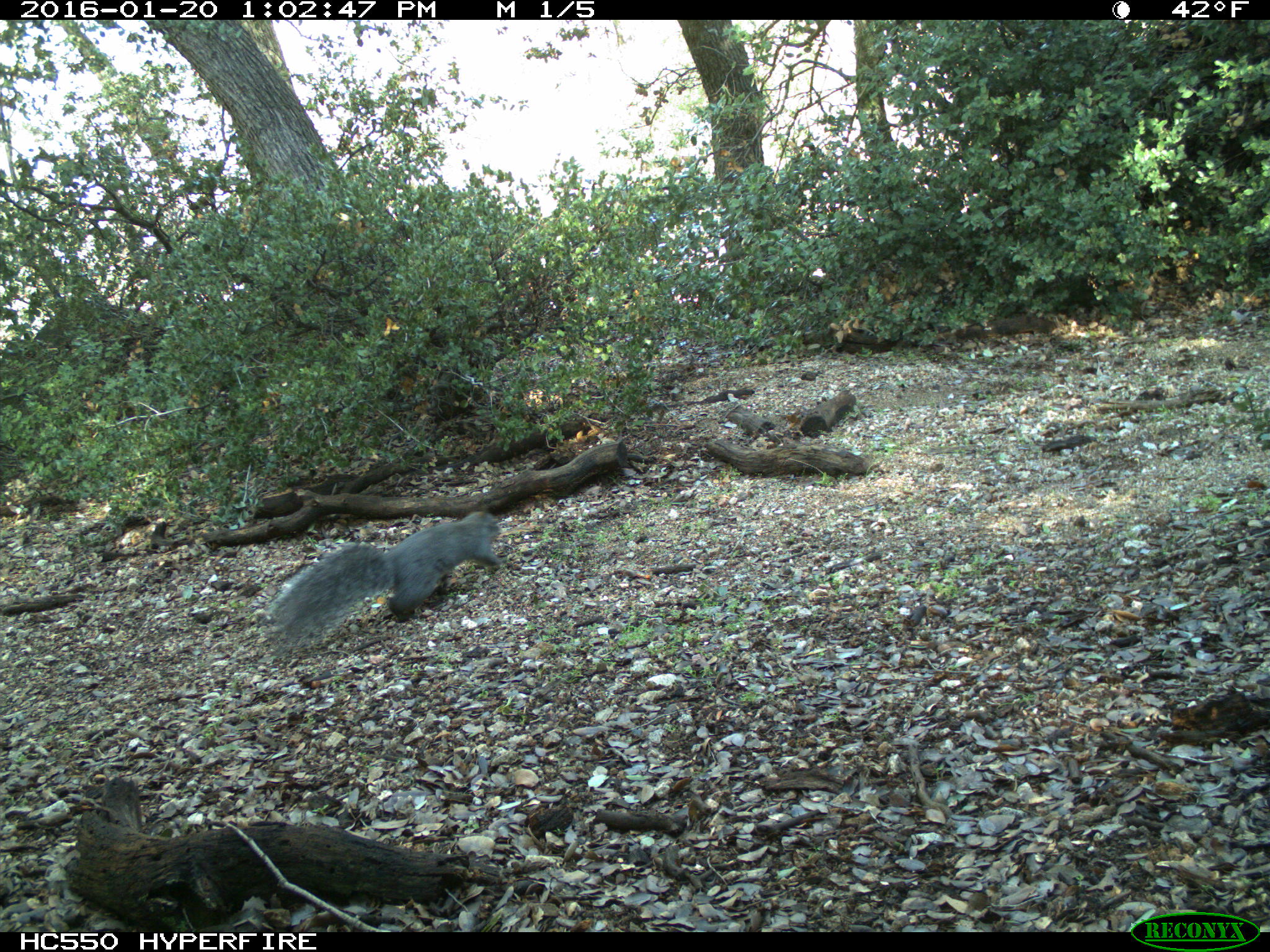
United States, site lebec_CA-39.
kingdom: Animalia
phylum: Chordata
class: Mammalia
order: Rodentia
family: Sciuridae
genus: Sciurus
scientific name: Sciurus carolinensis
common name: eastern gray squirrel